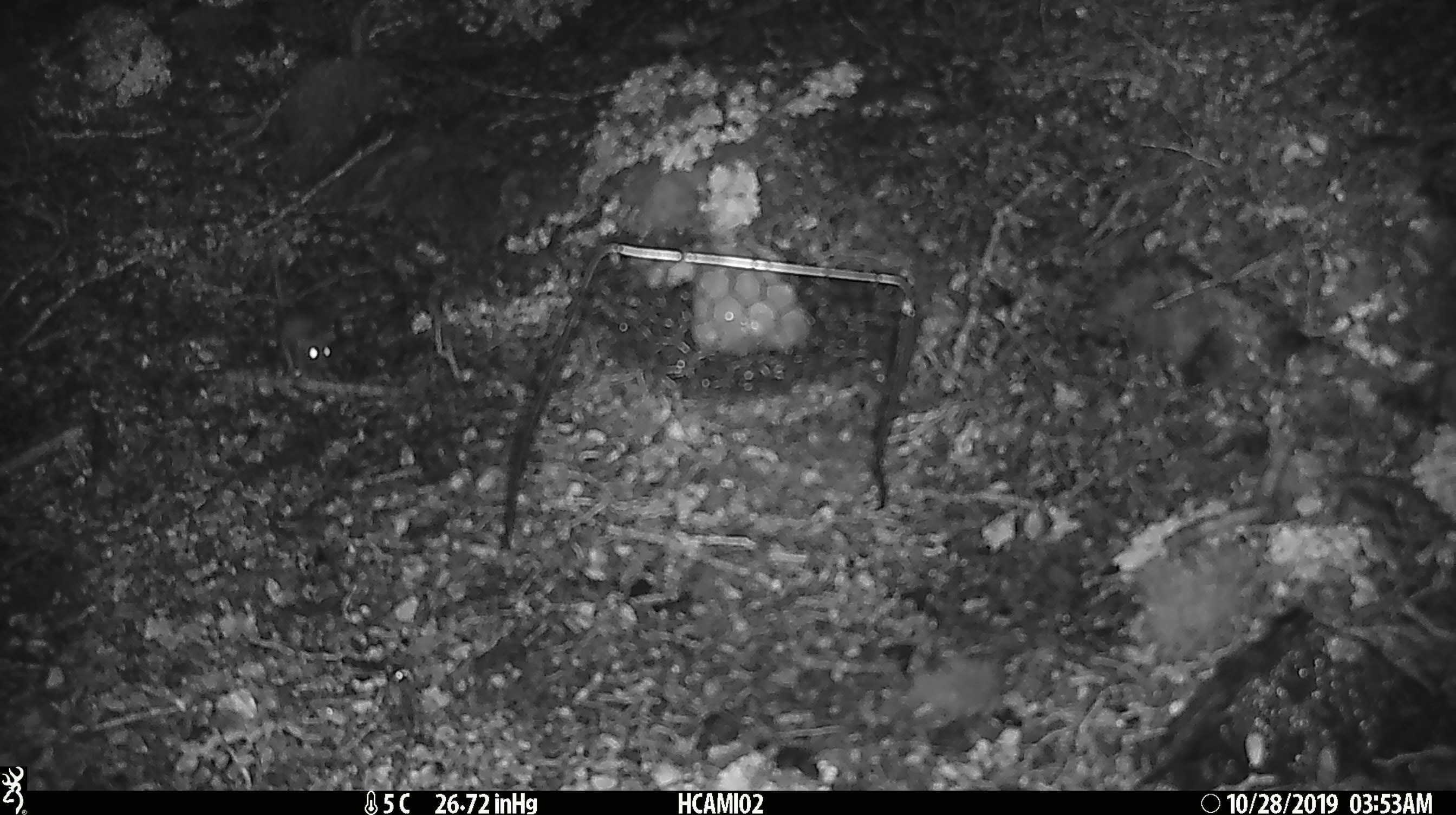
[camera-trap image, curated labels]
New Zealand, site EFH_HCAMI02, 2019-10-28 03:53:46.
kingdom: Animalia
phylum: Chordata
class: Mammalia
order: Rodentia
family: Muridae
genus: Mus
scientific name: Mus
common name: mouse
Mouse (Mus).